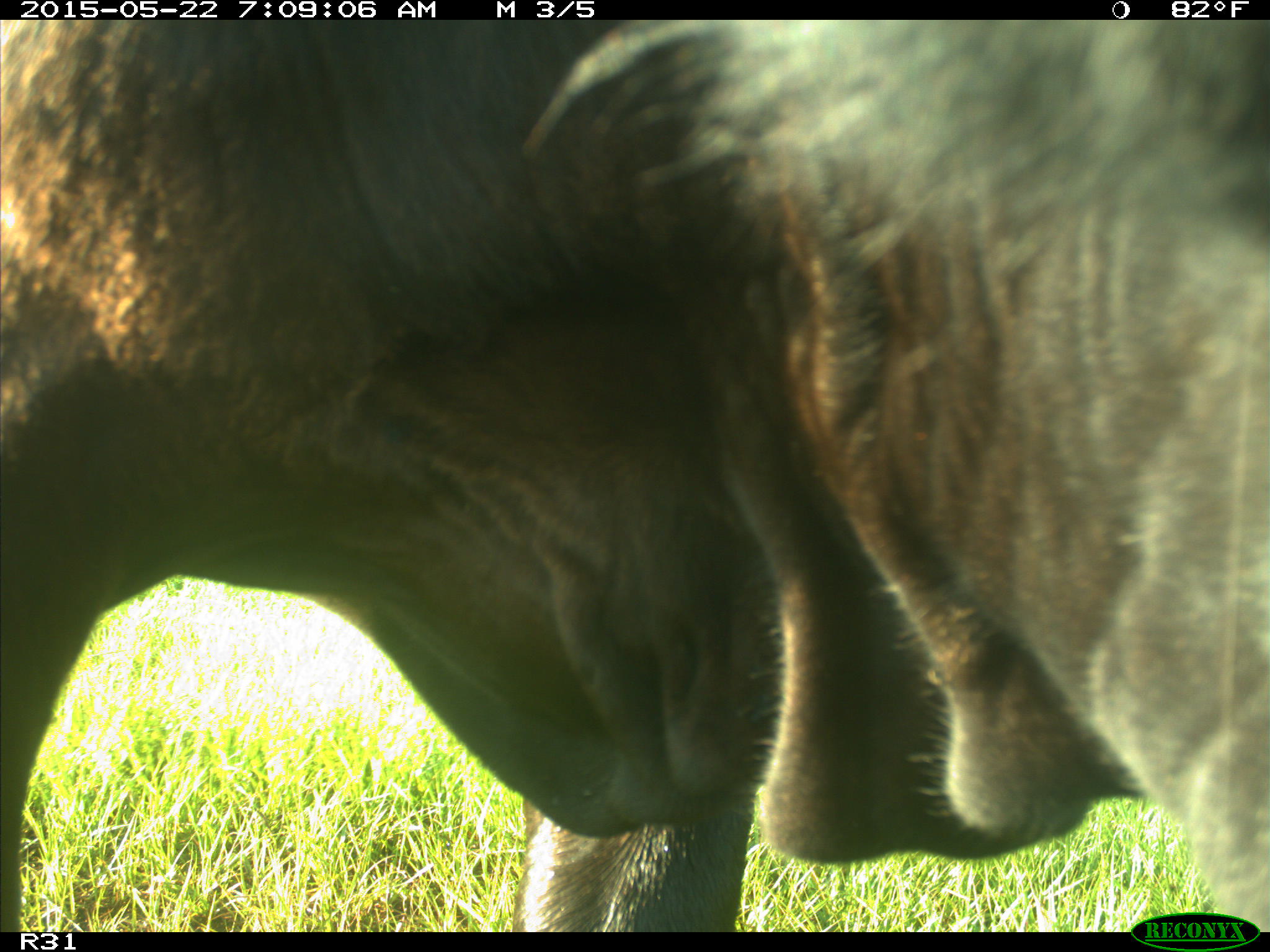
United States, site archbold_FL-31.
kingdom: Animalia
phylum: Chordata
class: Mammalia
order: Artiodactyla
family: Bovidae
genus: Bos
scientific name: Bos taurus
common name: domestic cow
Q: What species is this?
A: Bos taurus (domestic cow).